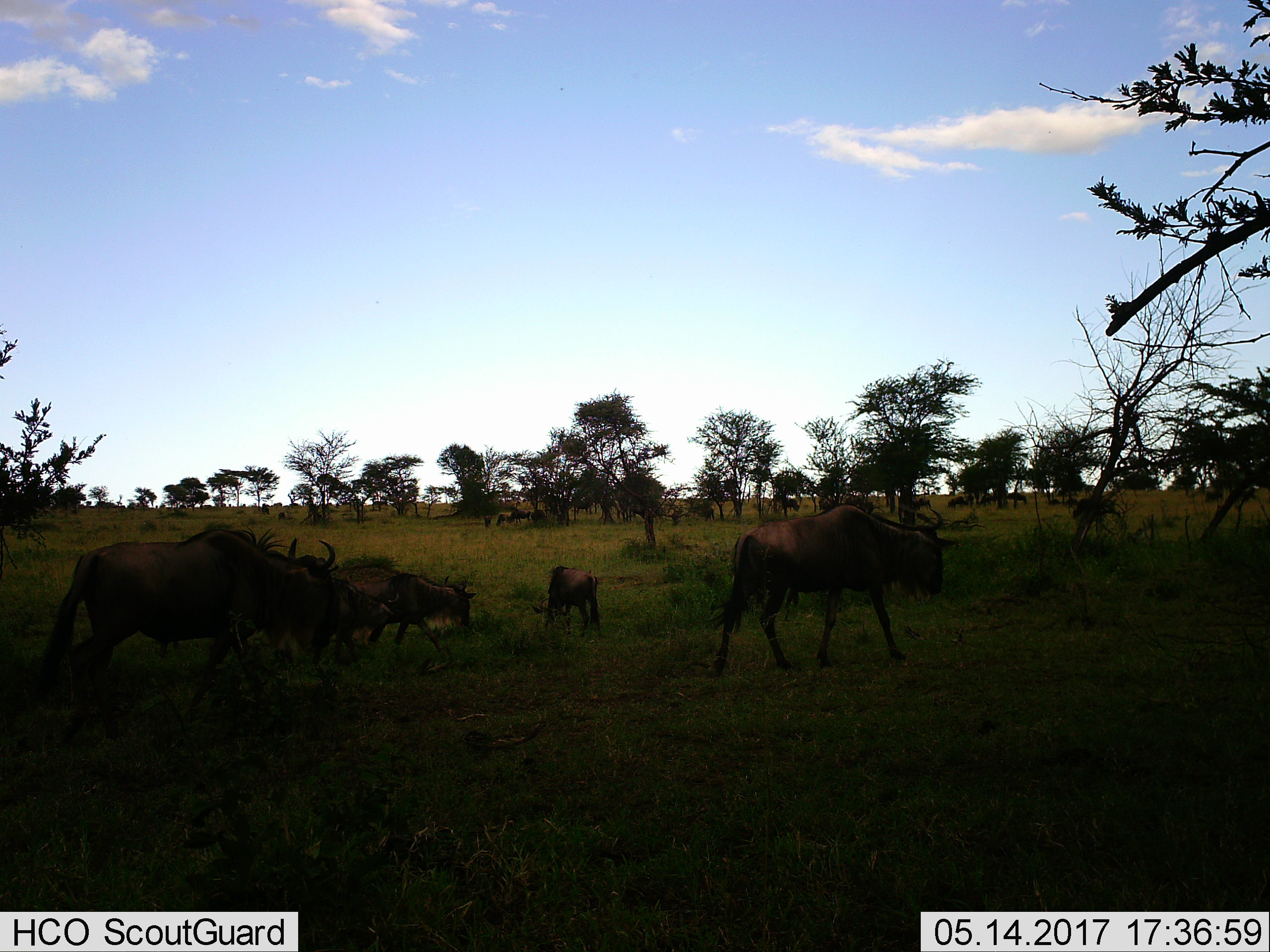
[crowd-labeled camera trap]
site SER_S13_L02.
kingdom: Animalia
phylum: Chordata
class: Mammalia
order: Artiodactyla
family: Bovidae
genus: Connochaetes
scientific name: Connochaetes taurinus taurinus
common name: blue wildebeest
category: wildebeestblue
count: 5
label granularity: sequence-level